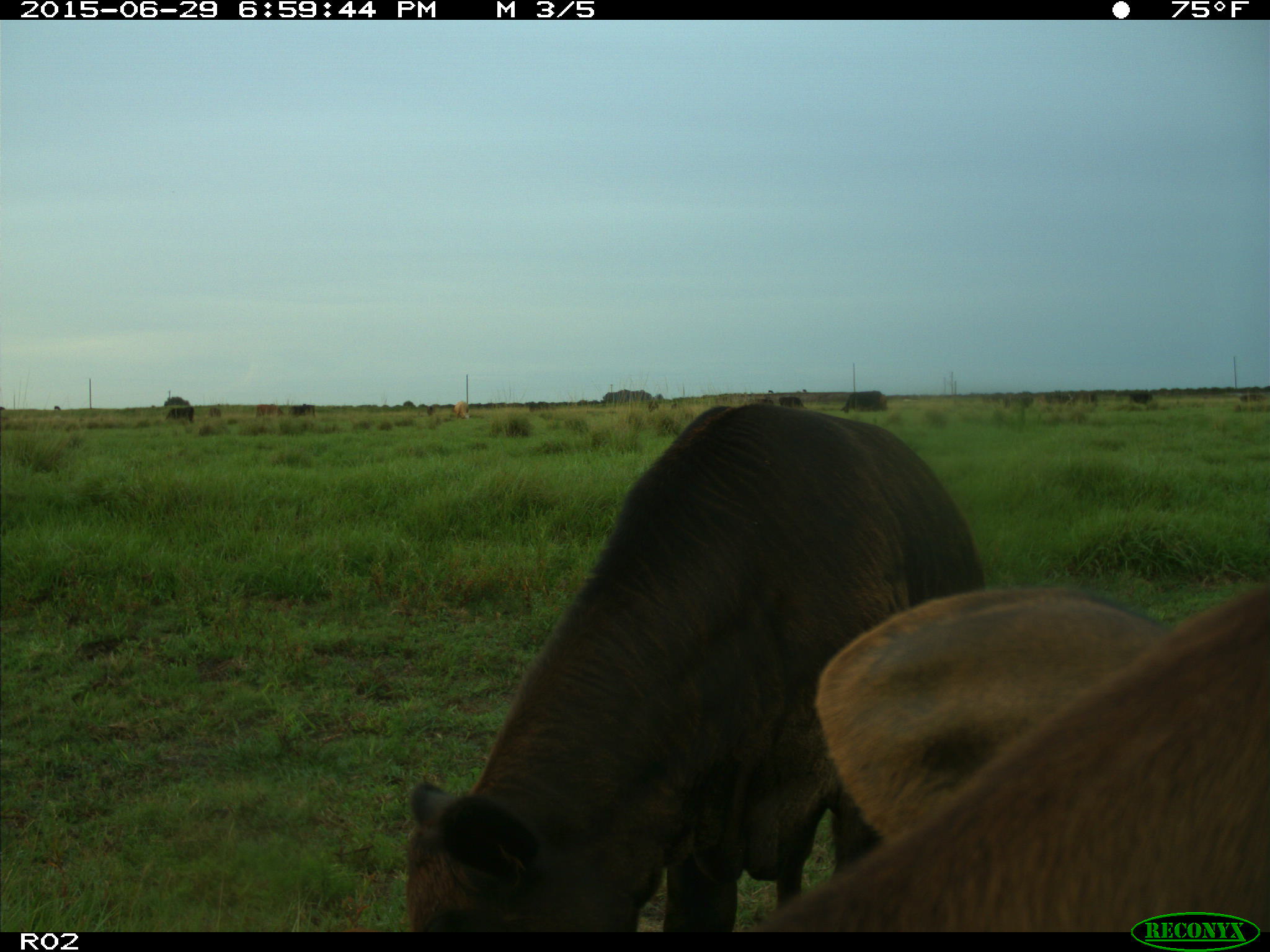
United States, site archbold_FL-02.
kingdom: Animalia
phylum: Chordata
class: Mammalia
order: Artiodactyla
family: Bovidae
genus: Bos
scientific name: Bos taurus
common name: domestic cow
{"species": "Bos taurus (domestic cow)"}